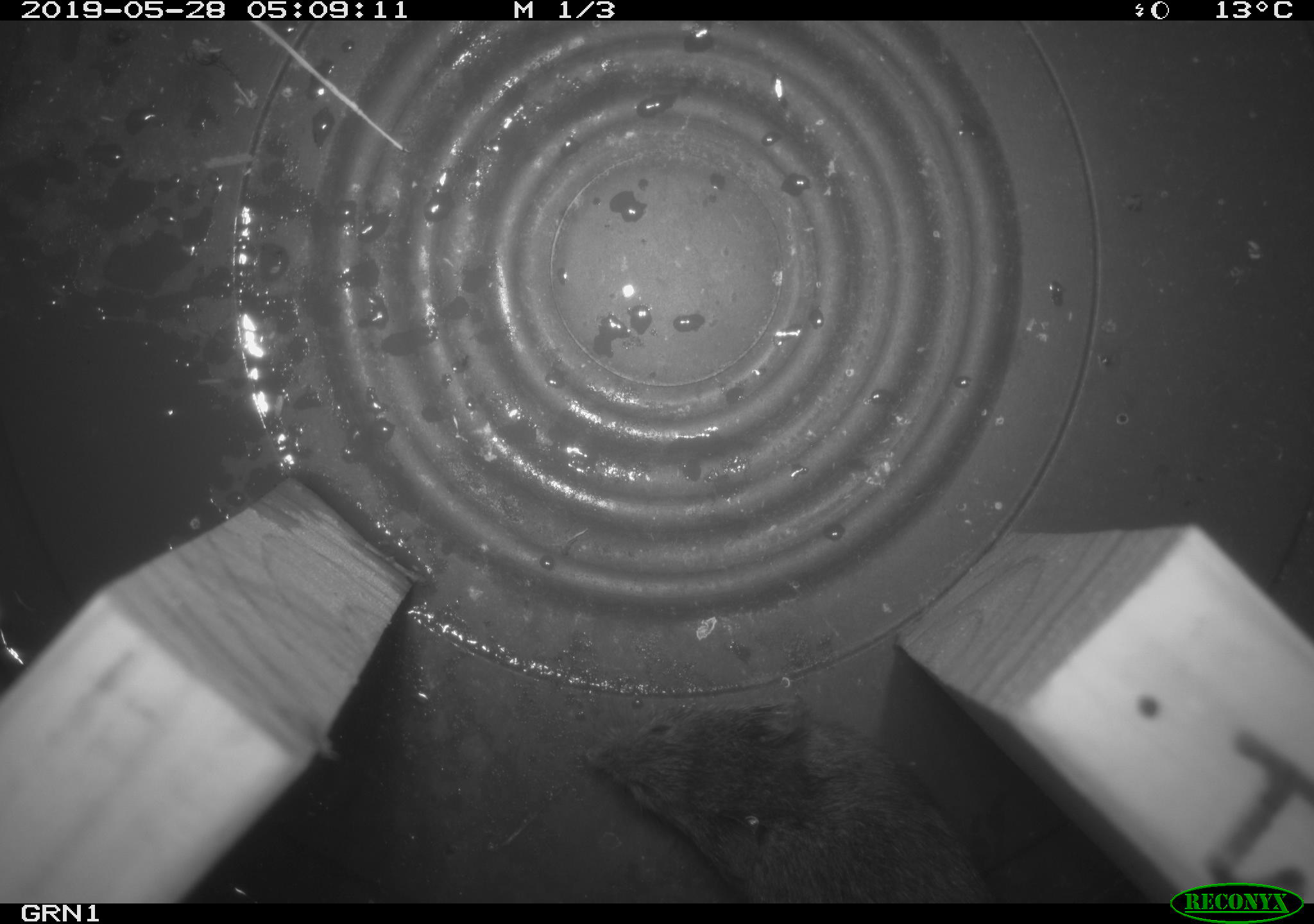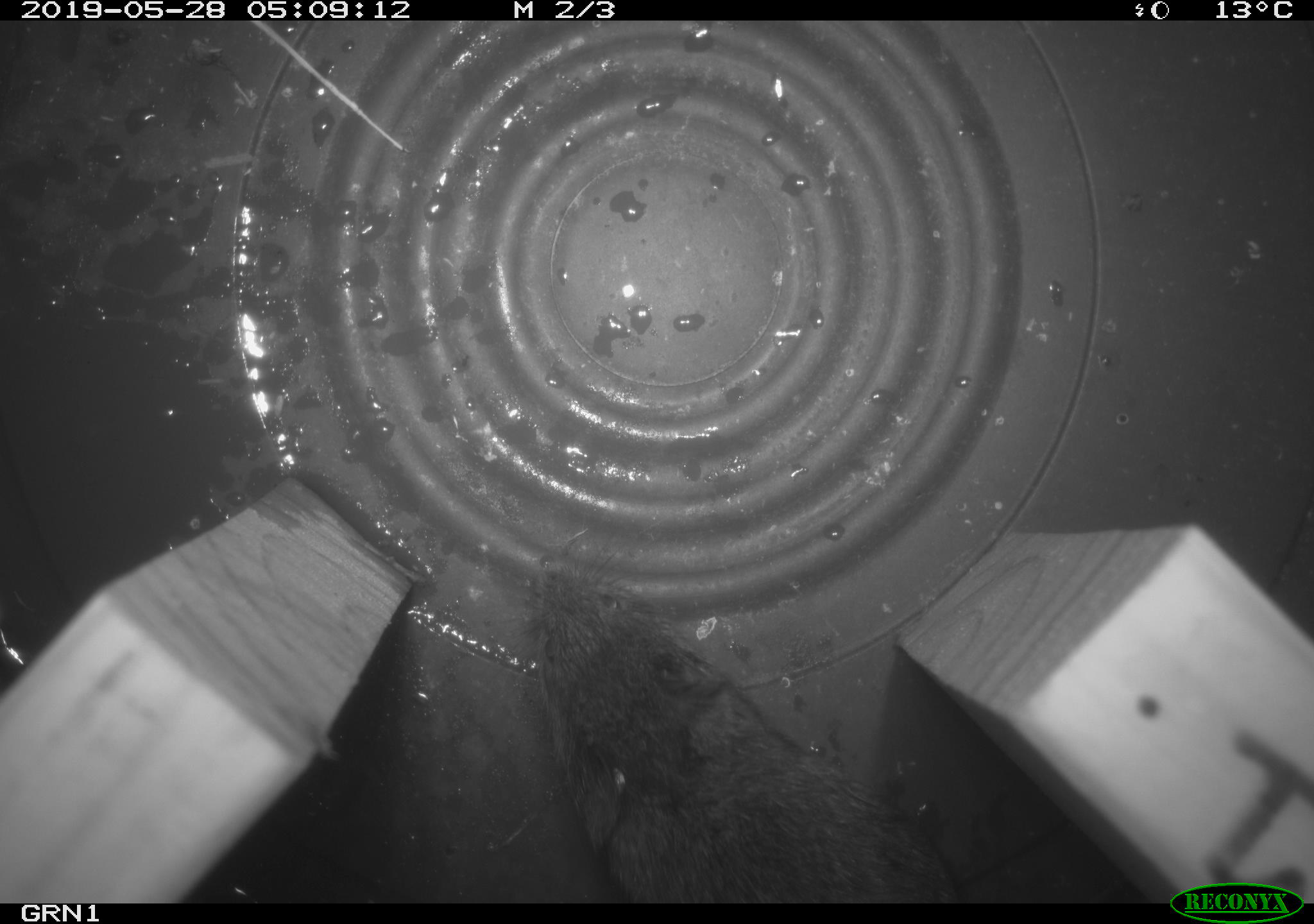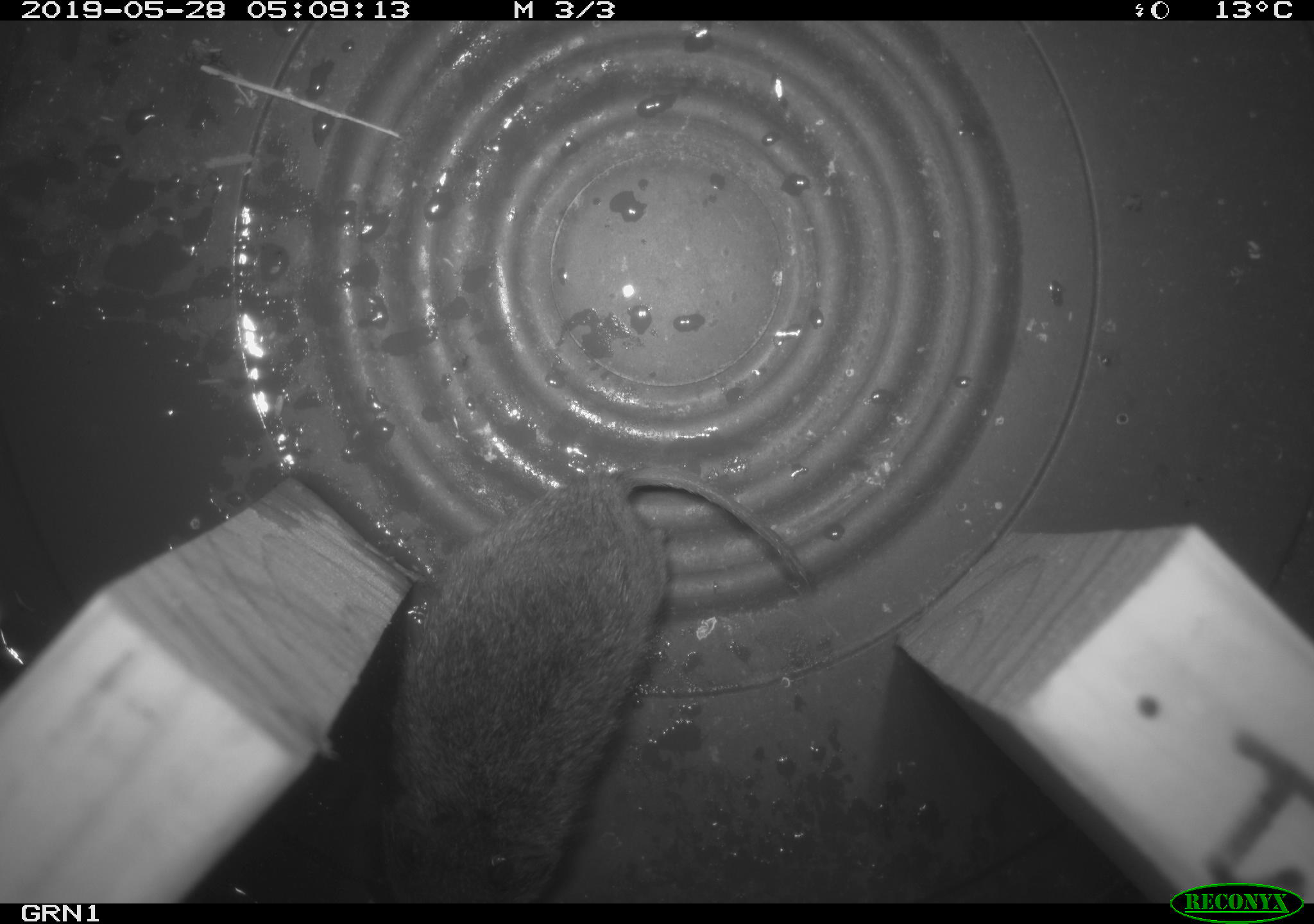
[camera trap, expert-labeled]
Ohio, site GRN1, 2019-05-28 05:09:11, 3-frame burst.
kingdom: Animalia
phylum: Chordata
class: Mammalia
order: Rodentia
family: Cricetidae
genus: Microtus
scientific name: Microtus pennsylvanicus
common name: meadow vole